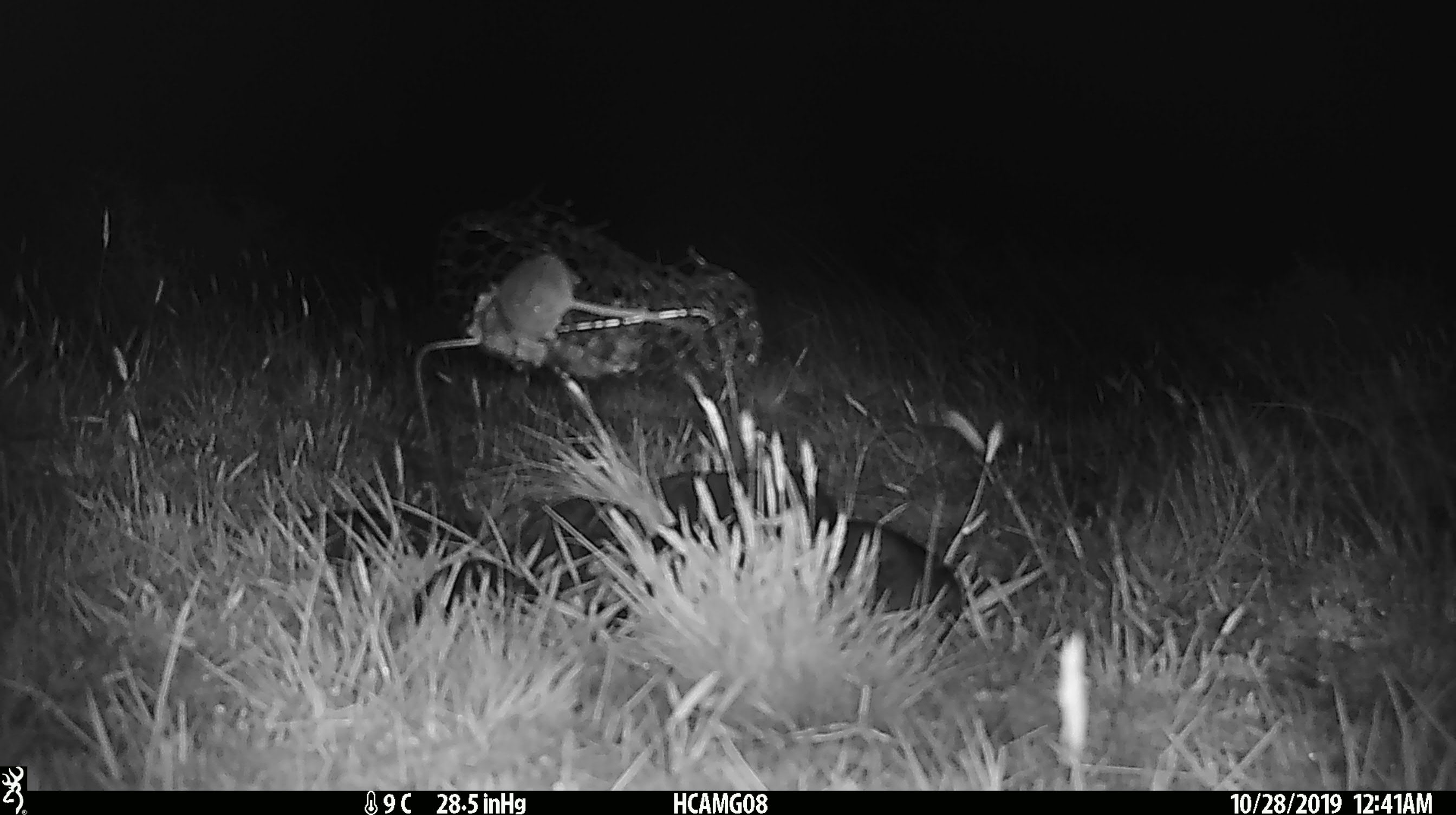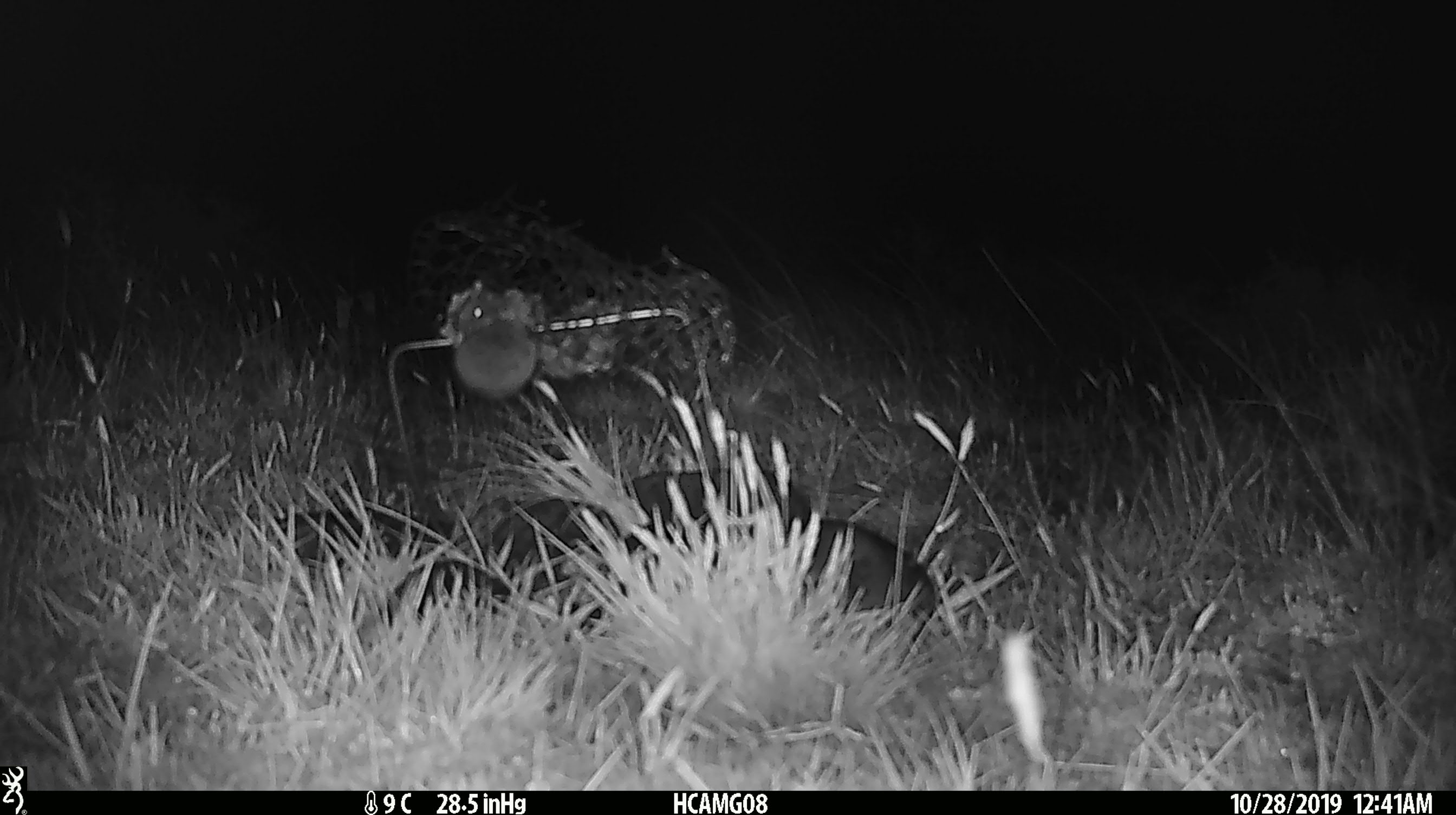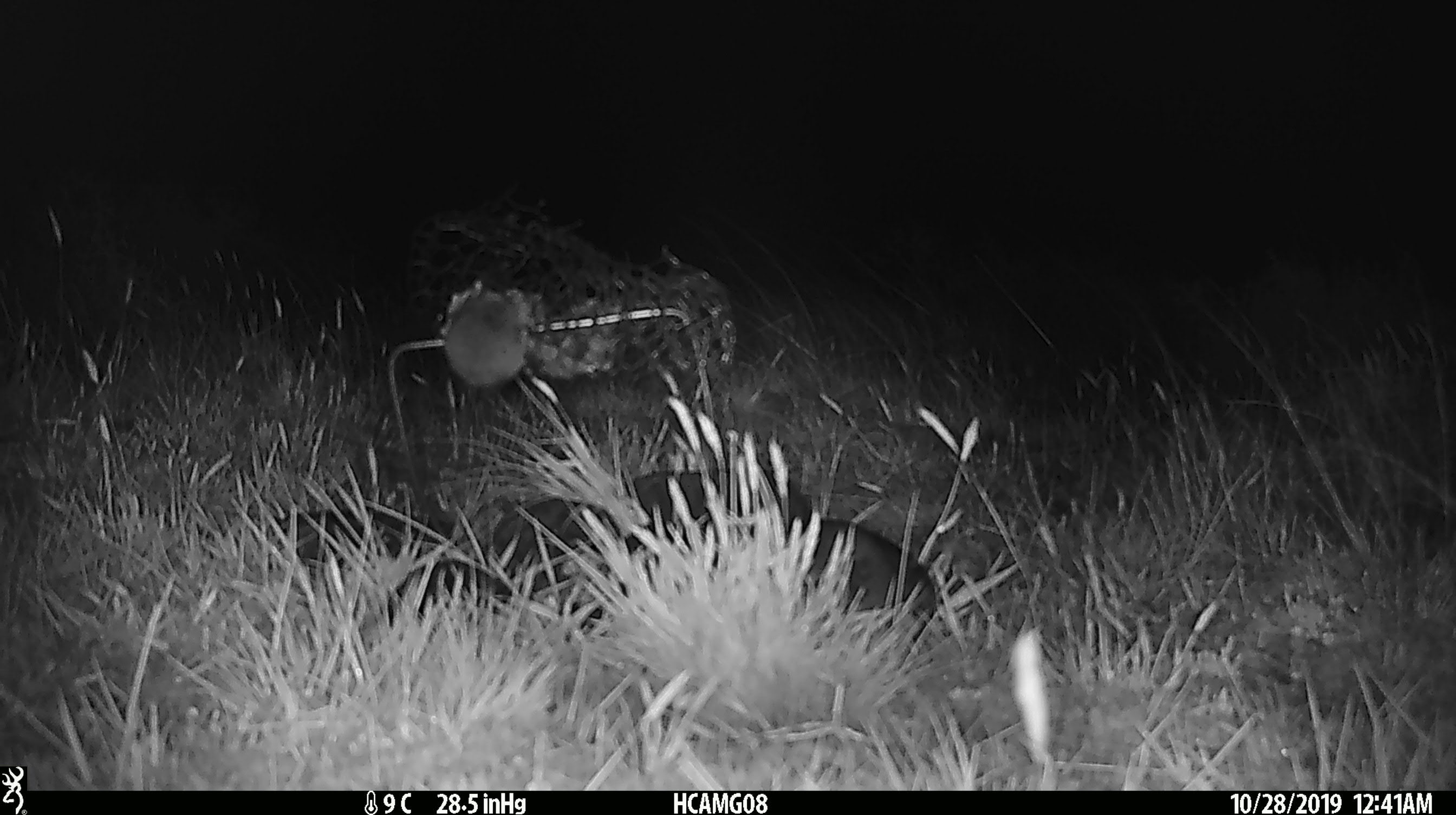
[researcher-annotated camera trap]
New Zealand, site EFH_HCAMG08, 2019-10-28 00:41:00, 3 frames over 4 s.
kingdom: Animalia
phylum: Chordata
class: Mammalia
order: Rodentia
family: Muridae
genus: Mus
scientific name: Mus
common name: mouse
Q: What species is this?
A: Mouse (Mus).